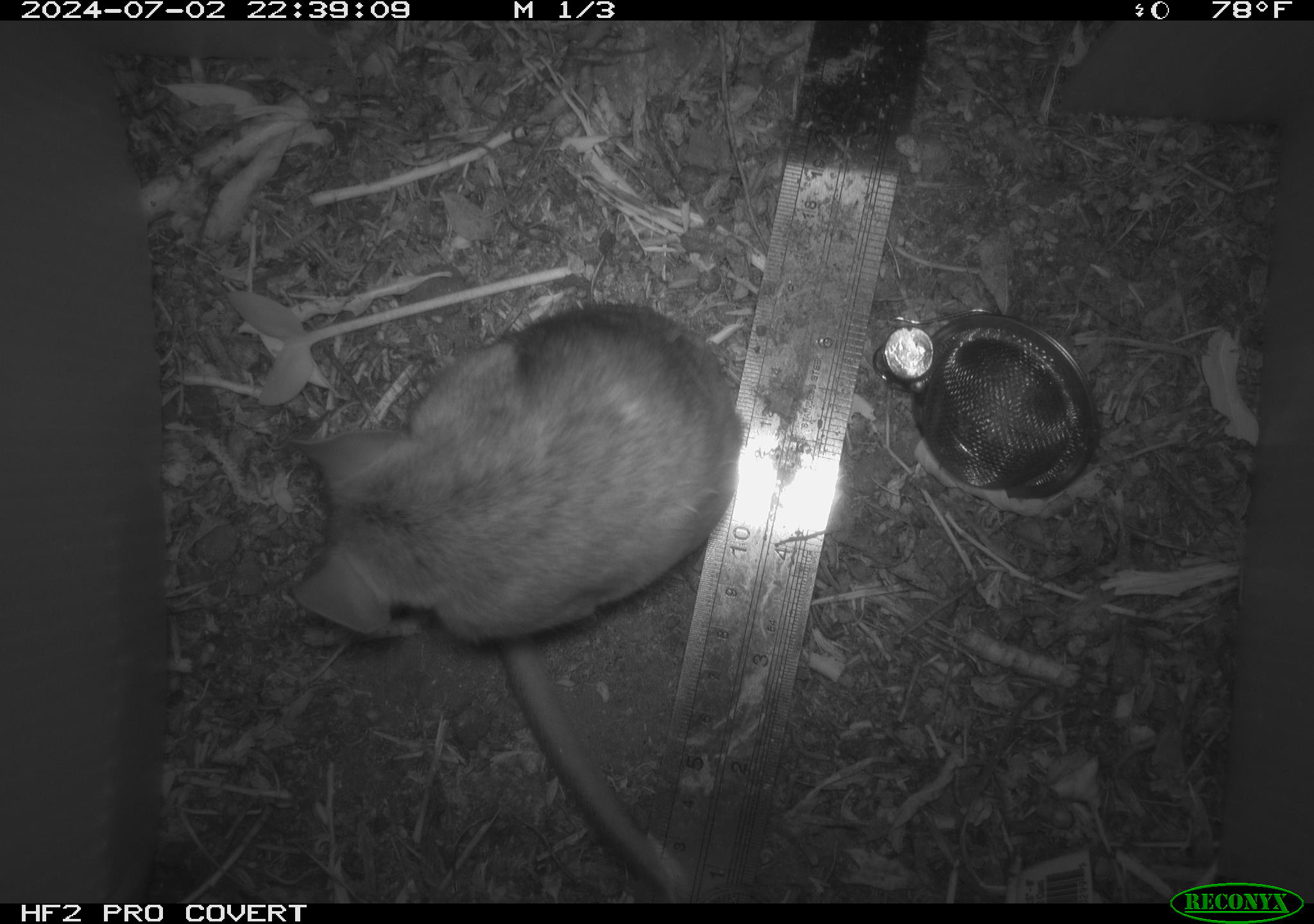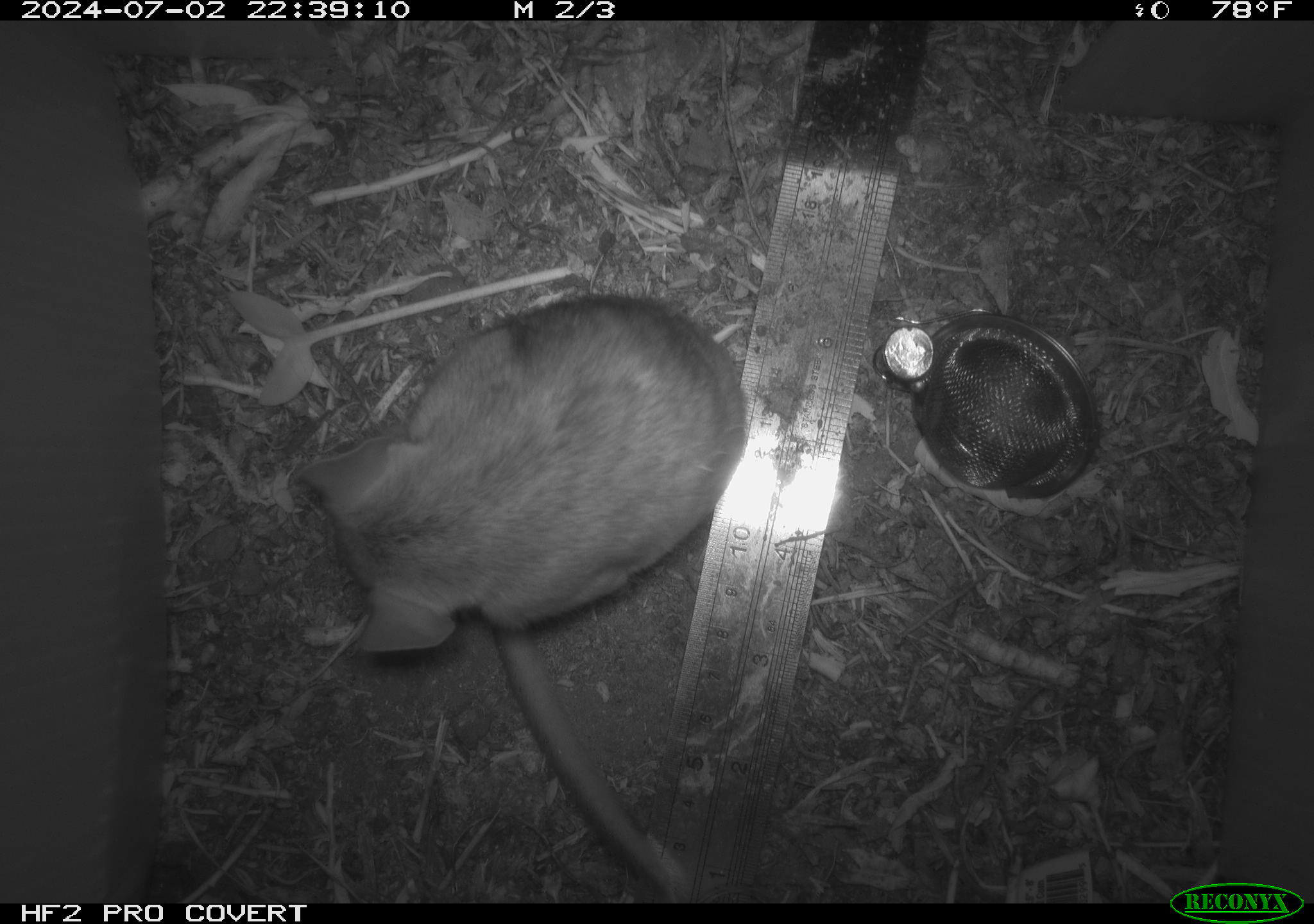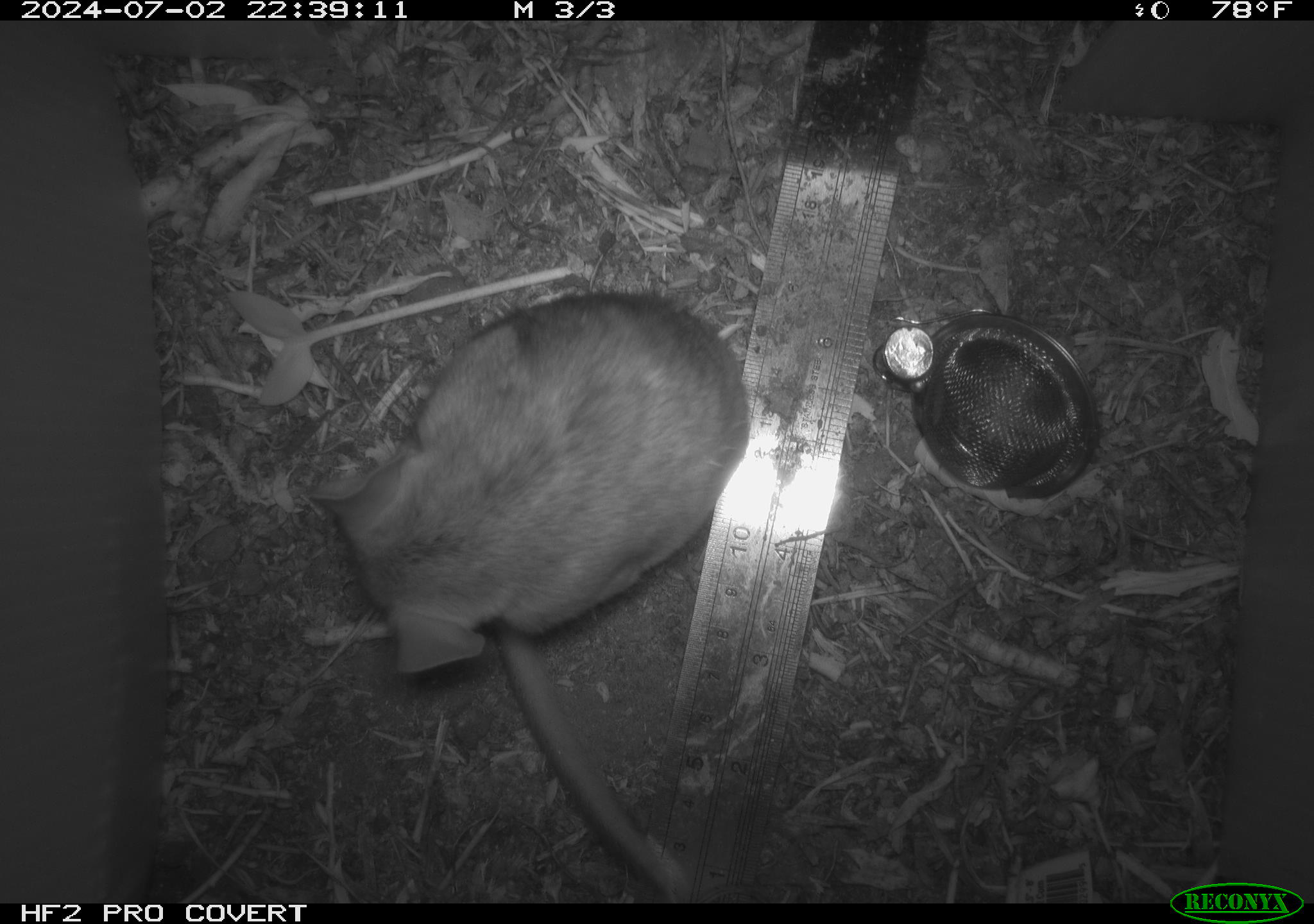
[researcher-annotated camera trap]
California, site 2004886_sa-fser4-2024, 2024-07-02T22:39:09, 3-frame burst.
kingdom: Animalia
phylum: Chordata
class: Mammalia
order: Rodentia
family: Sciuridae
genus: Neotamias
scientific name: Neotamias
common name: western chipmunks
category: neotamias species